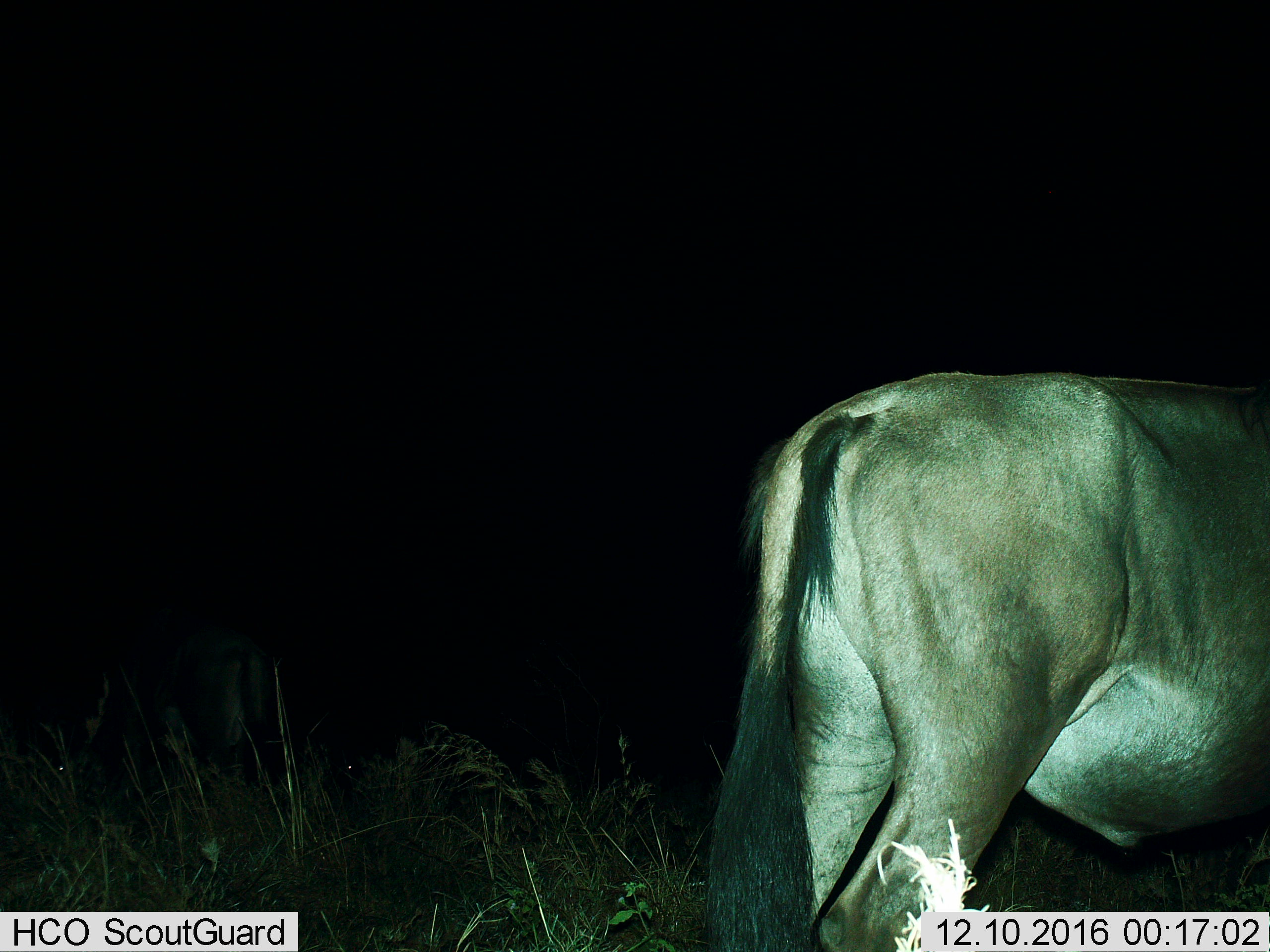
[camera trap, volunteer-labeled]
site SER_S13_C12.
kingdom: Animalia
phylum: Chordata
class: Mammalia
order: Artiodactyla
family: Bovidae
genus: Connochaetes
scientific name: Connochaetes taurinus taurinus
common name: blue wildebeest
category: wildebeestblue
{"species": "wildebeestblue (blue wildebeest) (Connochaetes taurinus taurinus)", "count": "1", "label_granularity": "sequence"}